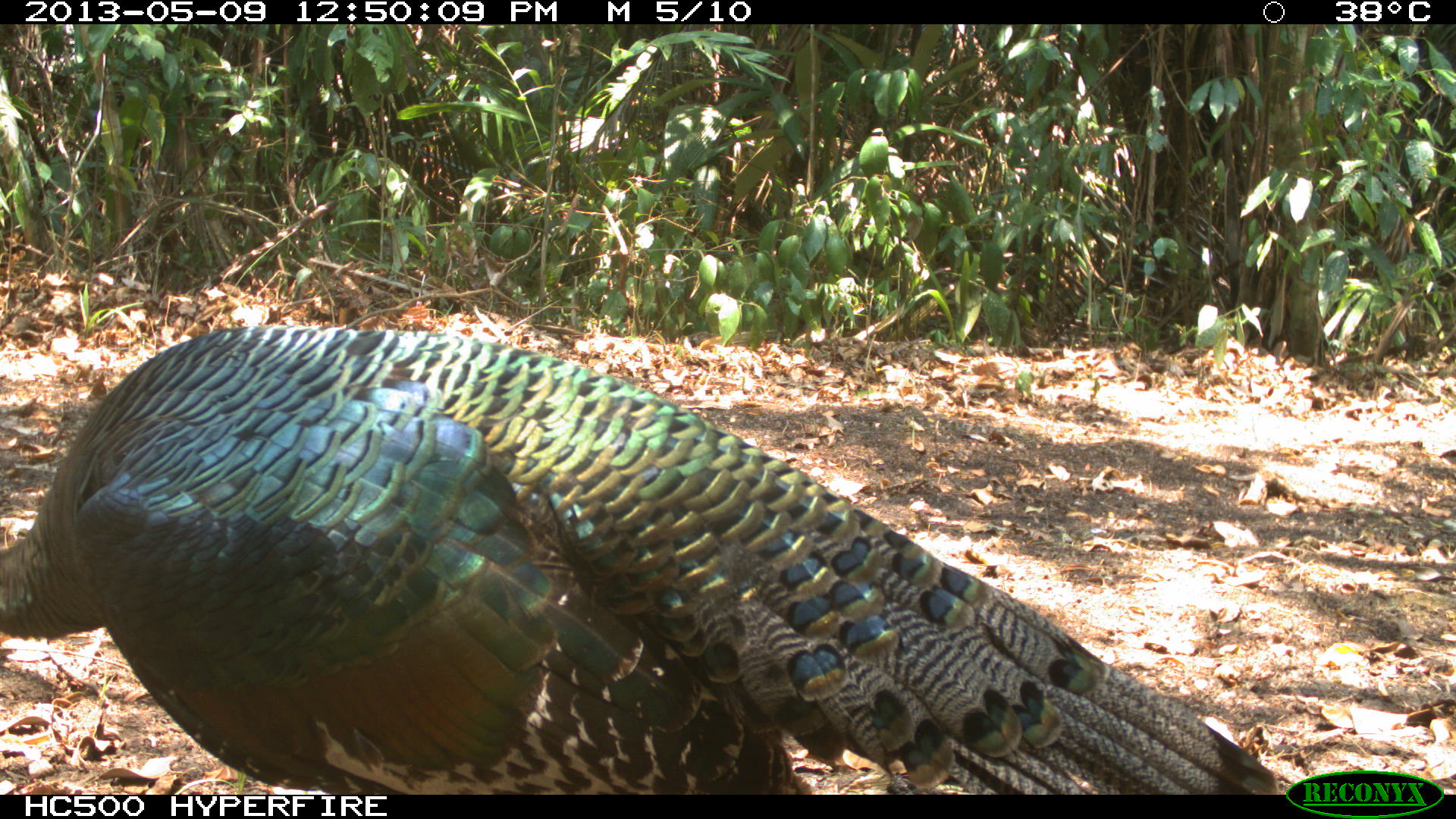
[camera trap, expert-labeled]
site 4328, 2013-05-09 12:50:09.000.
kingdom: Animalia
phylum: Chordata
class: Aves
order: Galliformes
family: Phasianidae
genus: Meleagris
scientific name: Meleagris ocellata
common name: ocellated turkey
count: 1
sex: male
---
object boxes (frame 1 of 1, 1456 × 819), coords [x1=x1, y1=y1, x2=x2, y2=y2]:
meleagris ocellata: [x1=0, y1=324, x2=1282, y2=792]